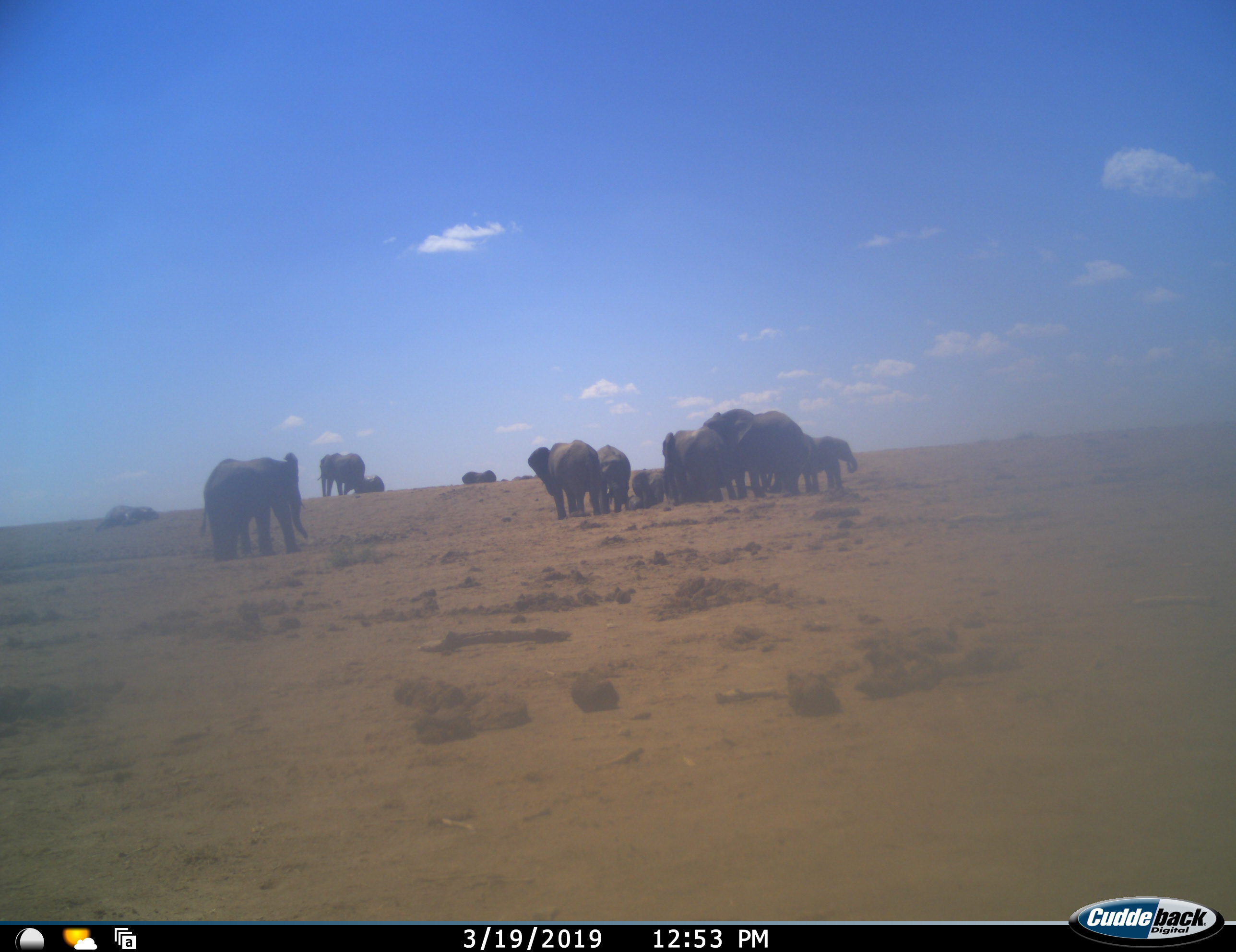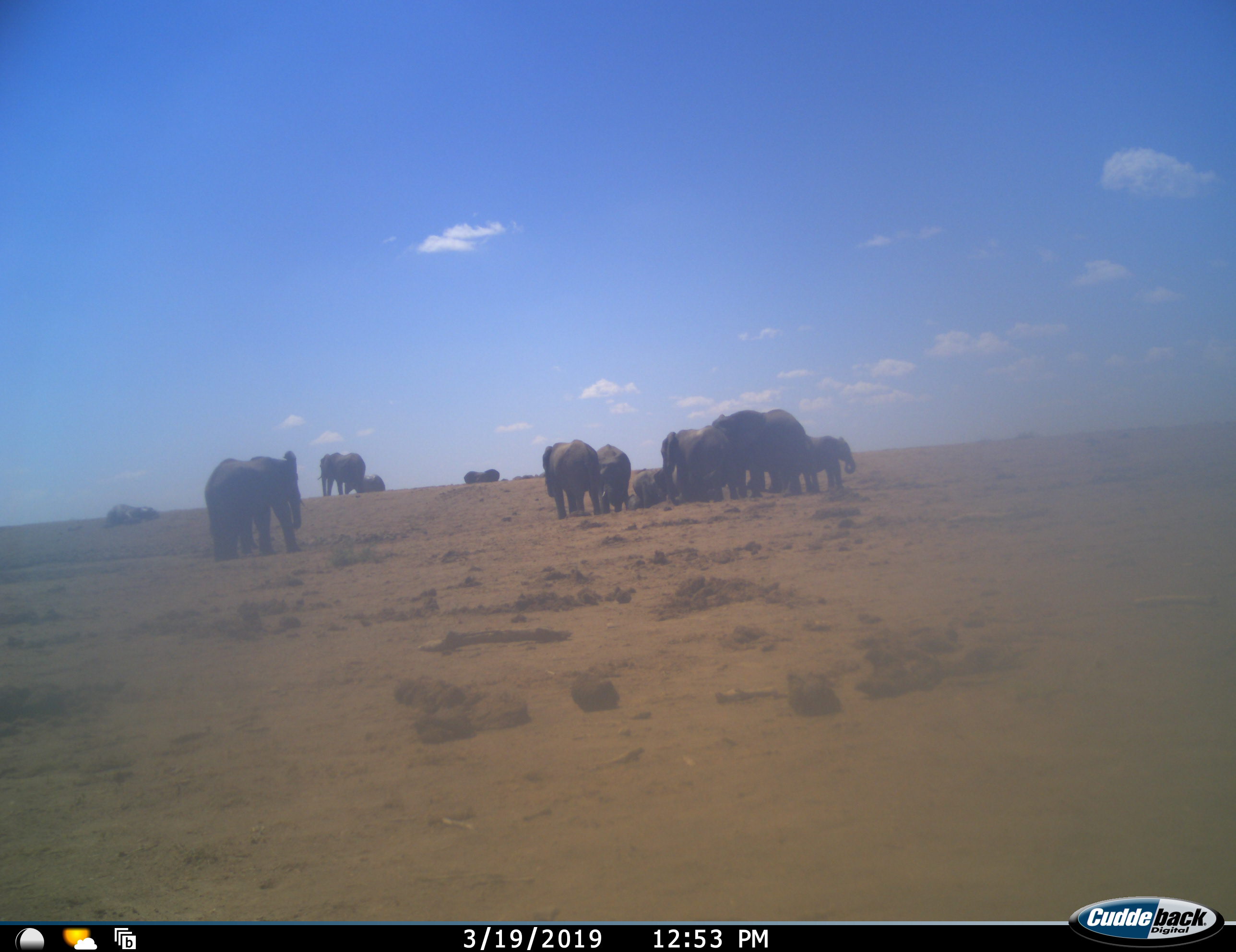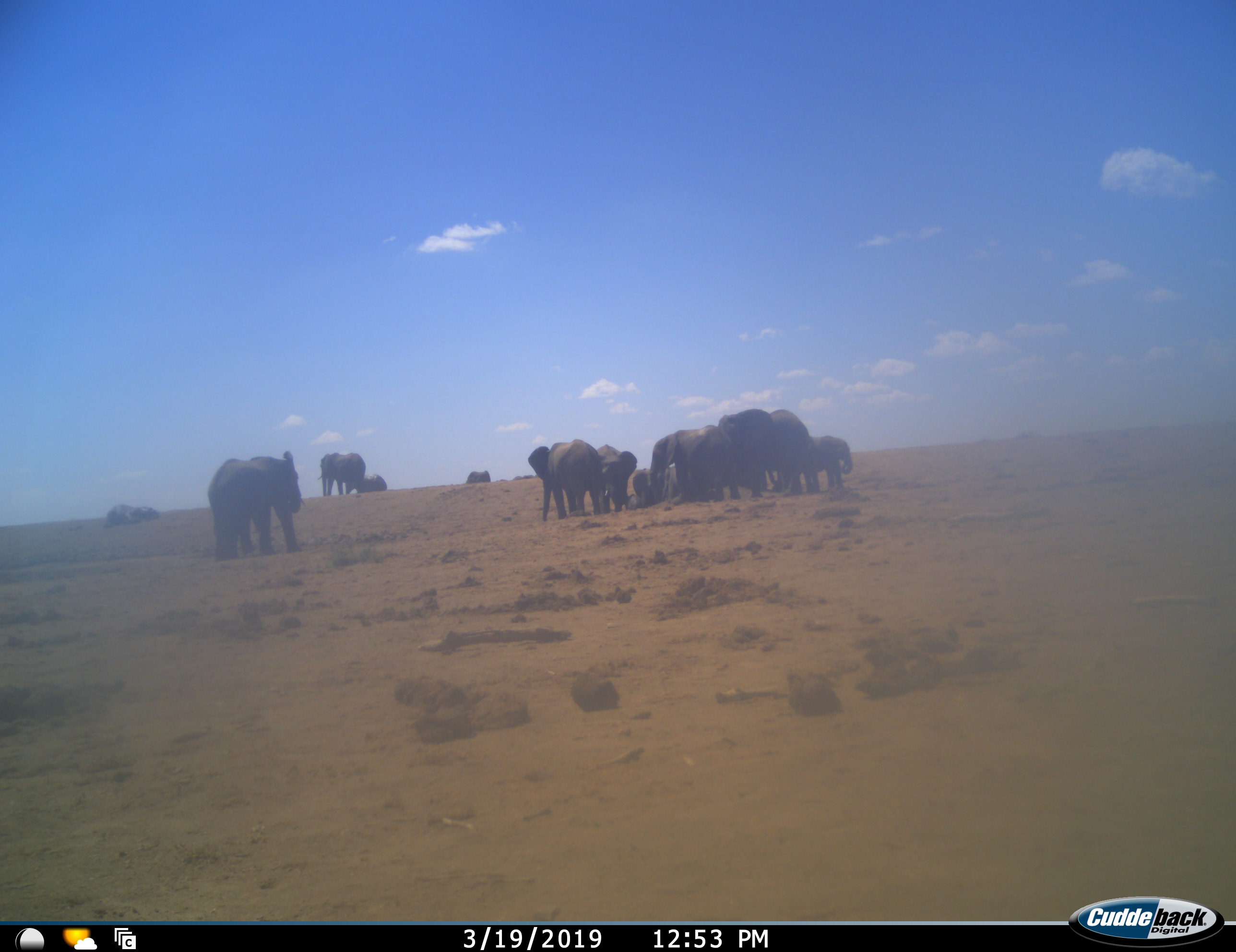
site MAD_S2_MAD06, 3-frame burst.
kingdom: Animalia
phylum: Chordata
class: Mammalia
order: Proboscidea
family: Elephantidae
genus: Loxodonta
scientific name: Loxodonta africana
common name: african bush elephant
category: elephant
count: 11-50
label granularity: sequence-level